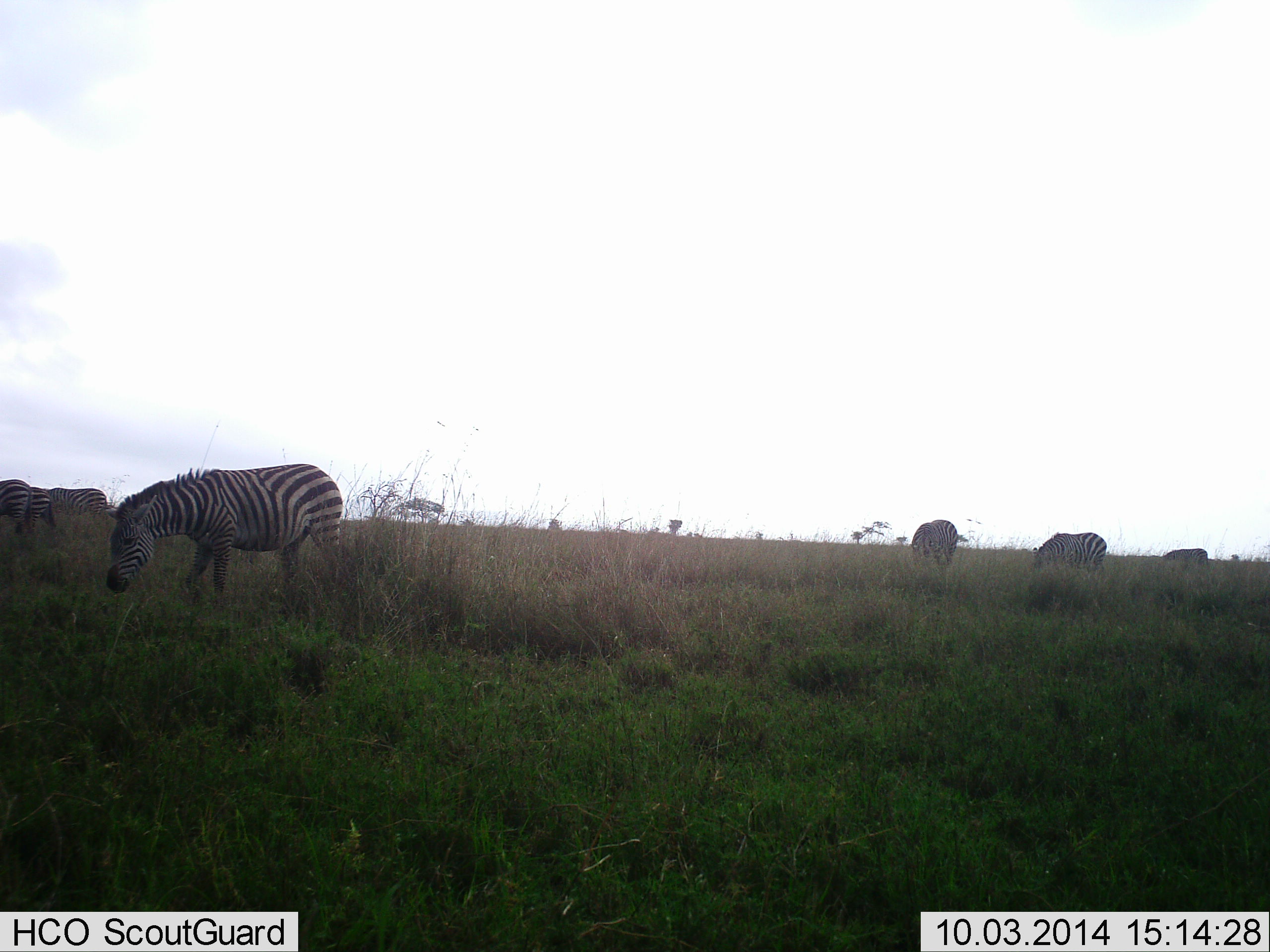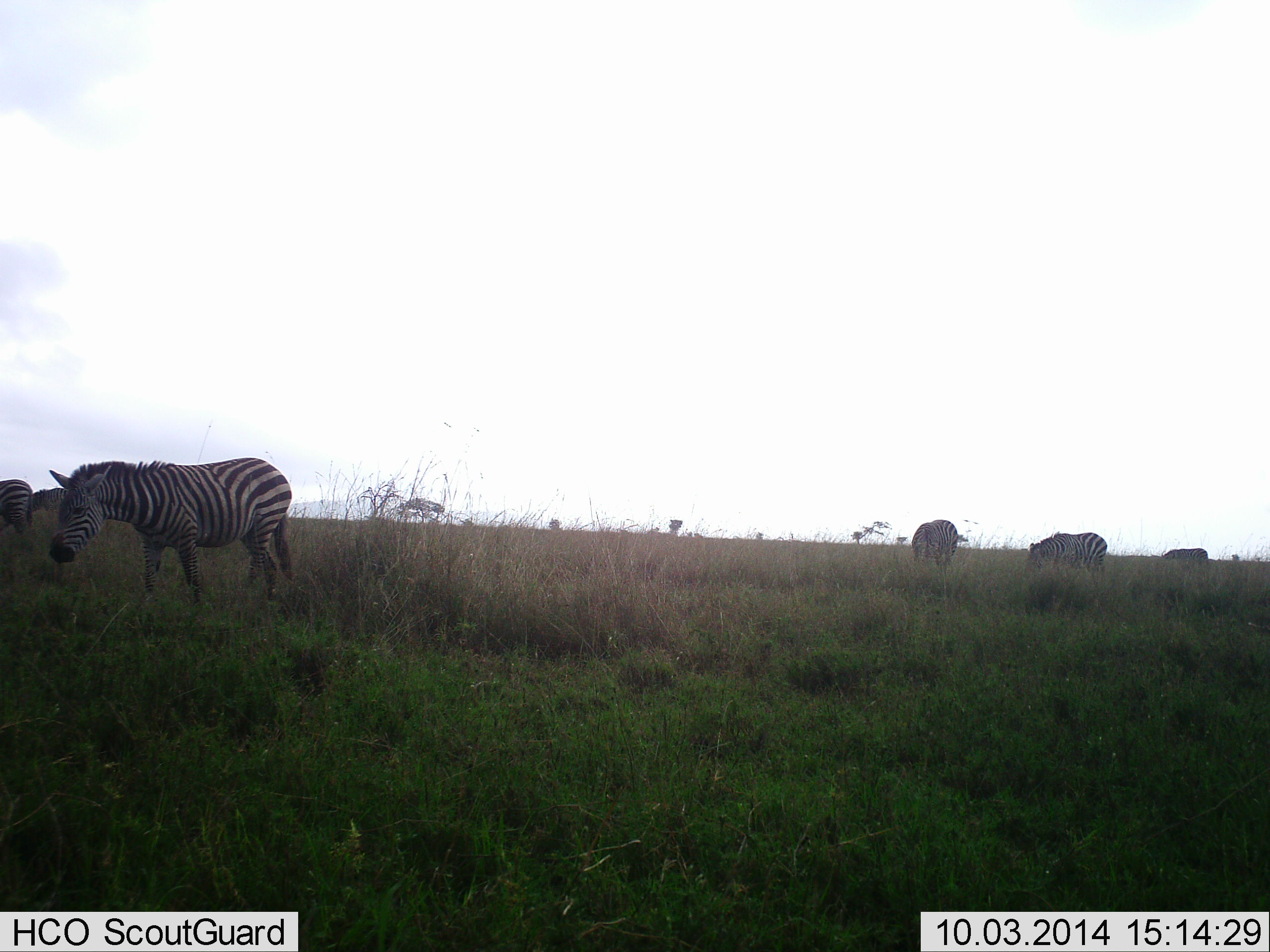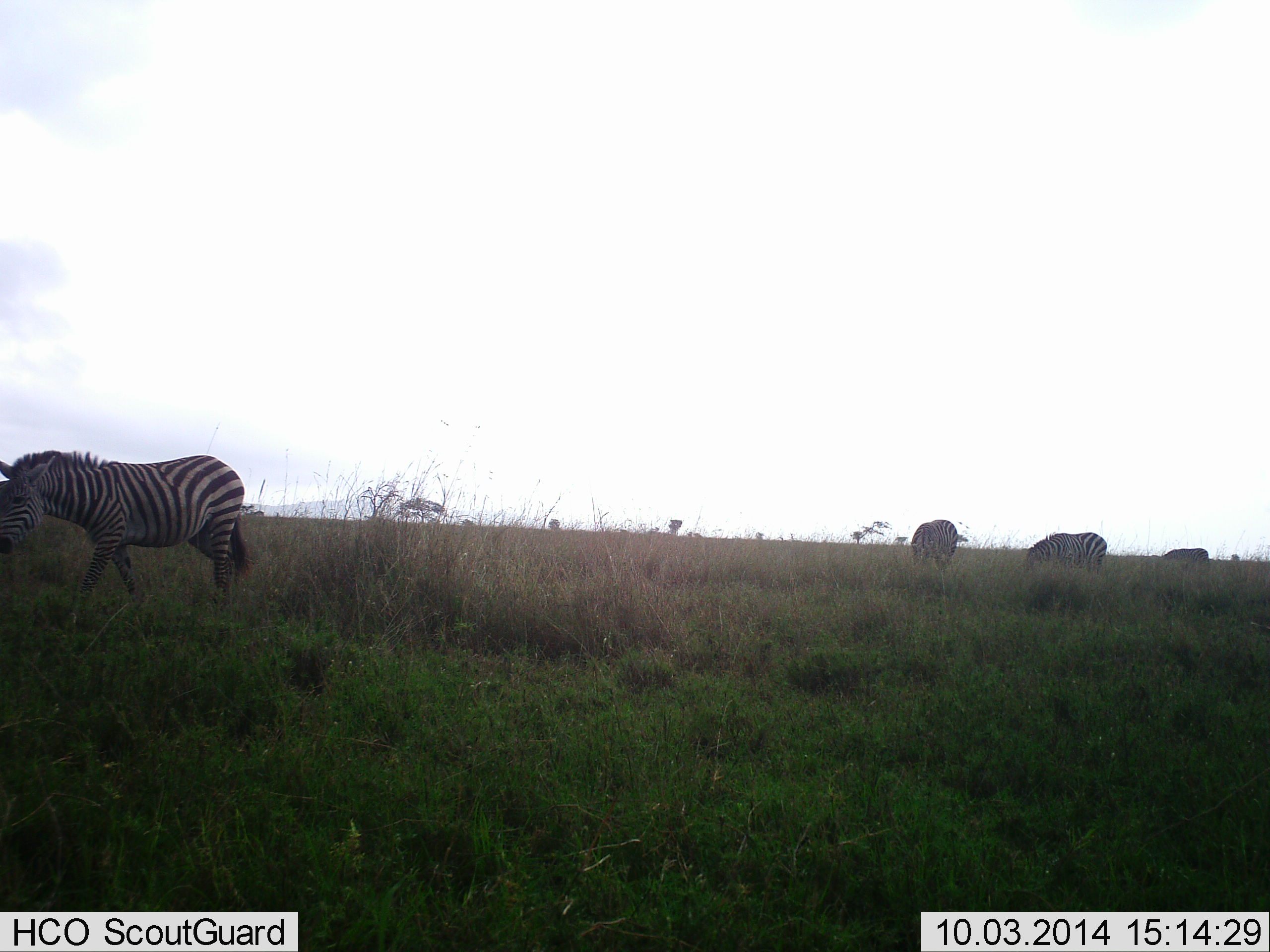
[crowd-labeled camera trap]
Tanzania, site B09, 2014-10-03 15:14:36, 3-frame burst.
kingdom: Animalia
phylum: Chordata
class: Mammalia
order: Perissodactyla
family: Equidae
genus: Equus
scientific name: Equus quagga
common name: plains zebra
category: zebra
Zebra (plains zebra) (Equus quagga), count 6. Behavior (volunteer vote fractions): standing 30%, resting 10%, moving 70%, interacting 10%. Young present (vote fraction): 0%. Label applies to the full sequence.